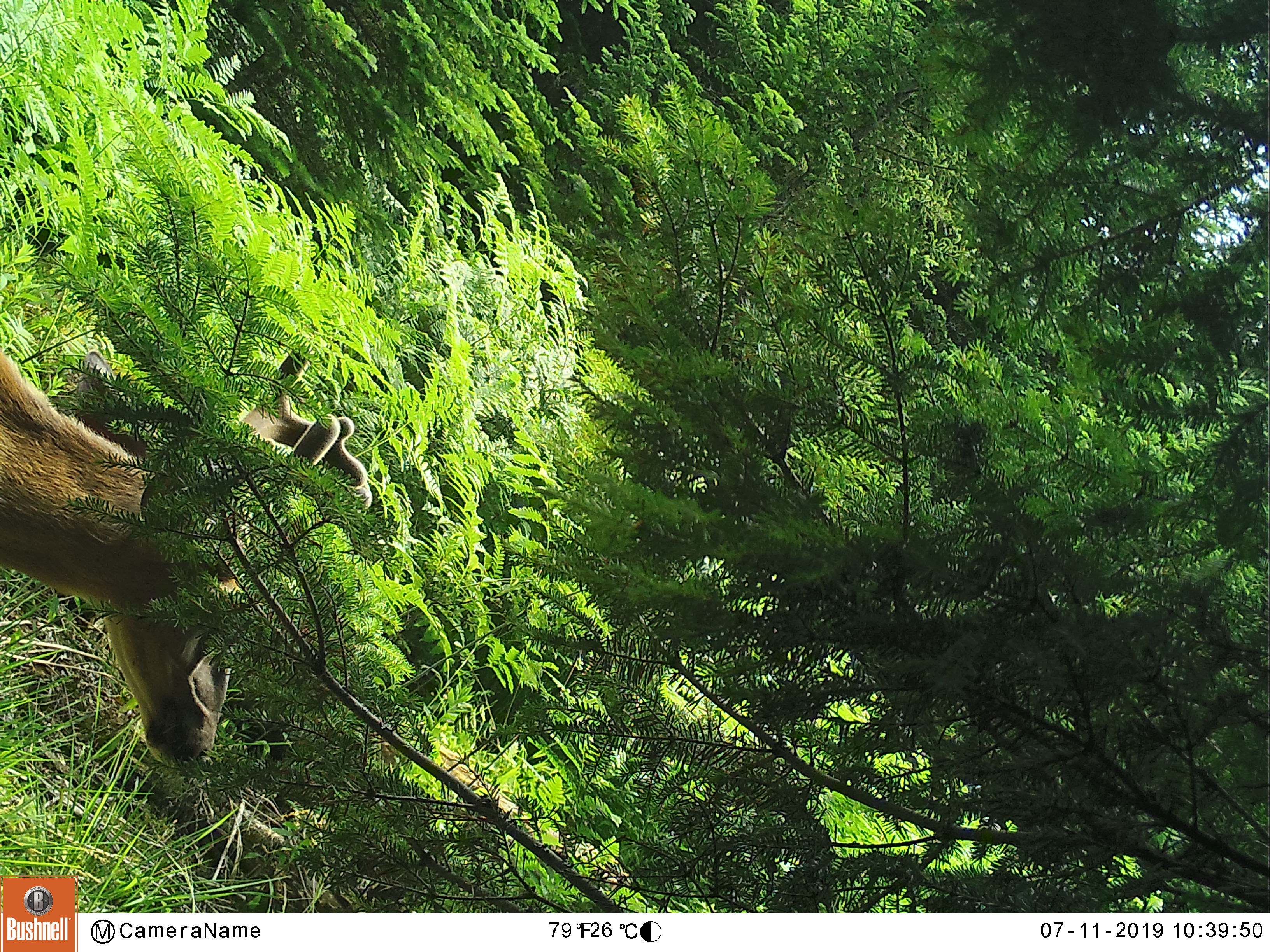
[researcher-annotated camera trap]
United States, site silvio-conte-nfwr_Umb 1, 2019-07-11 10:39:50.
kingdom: Animalia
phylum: Chordata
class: Mammalia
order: Artiodactyla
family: Cervidae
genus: Odocoileus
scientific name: Odocoileus virginianus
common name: white-tailed deer